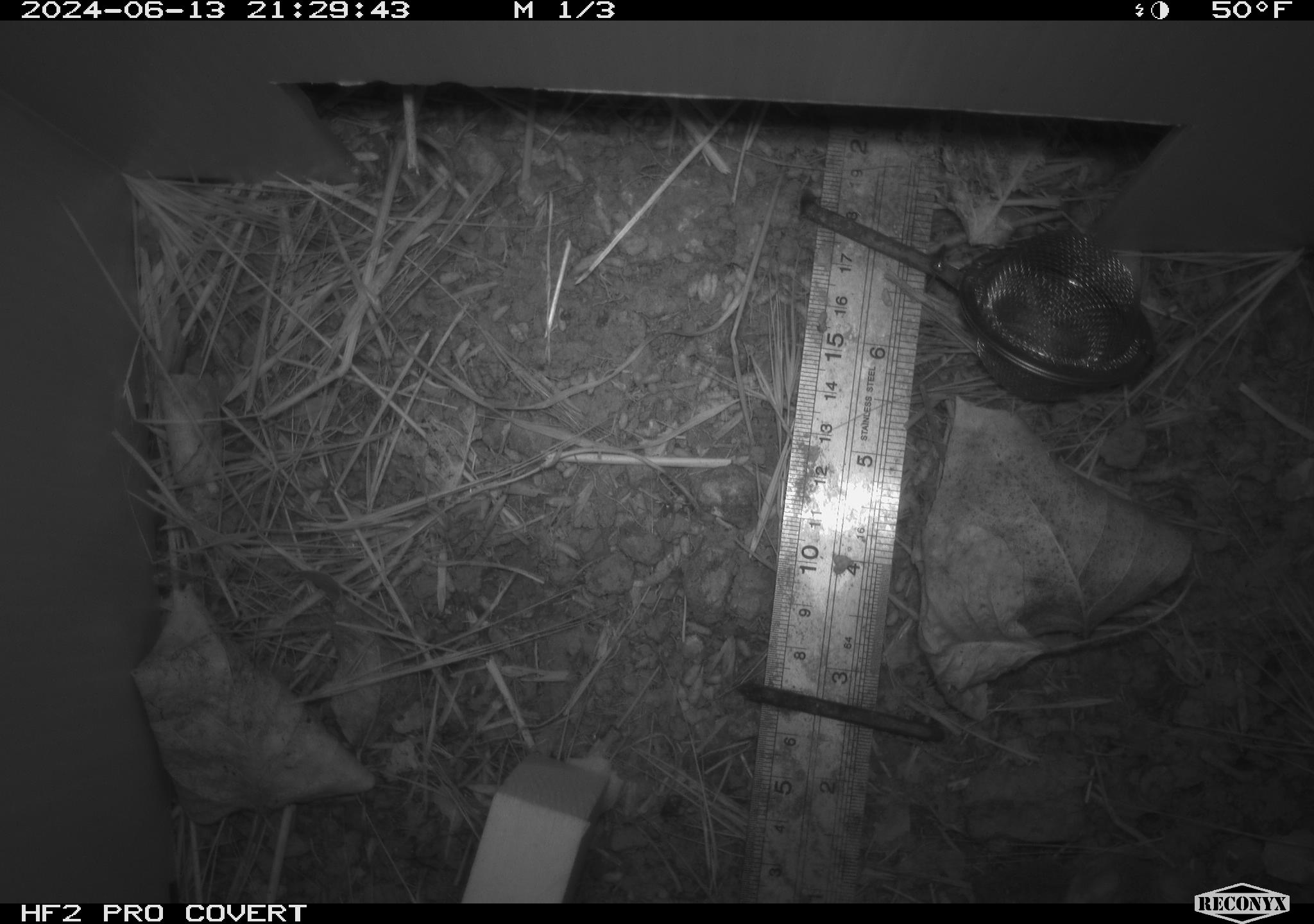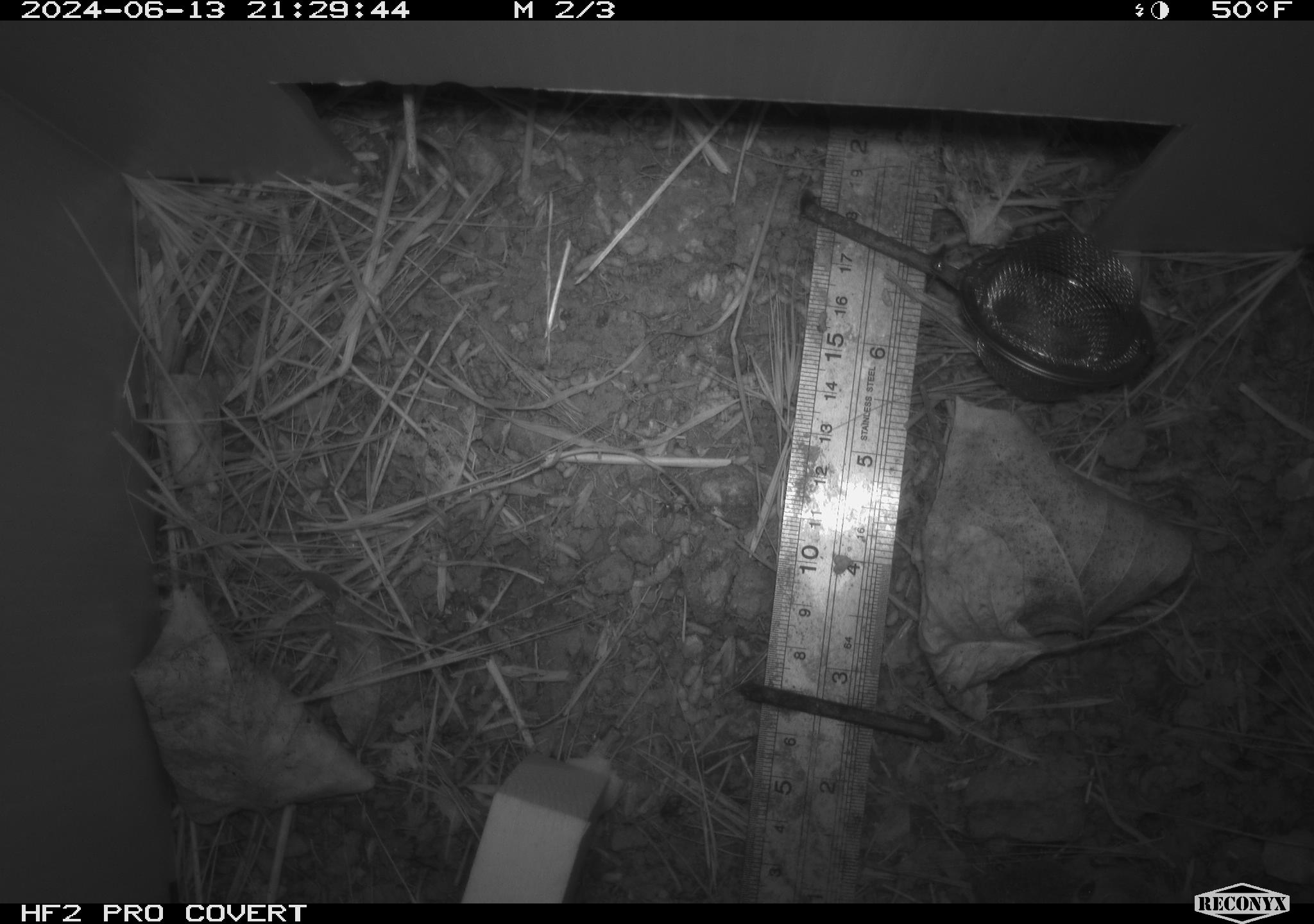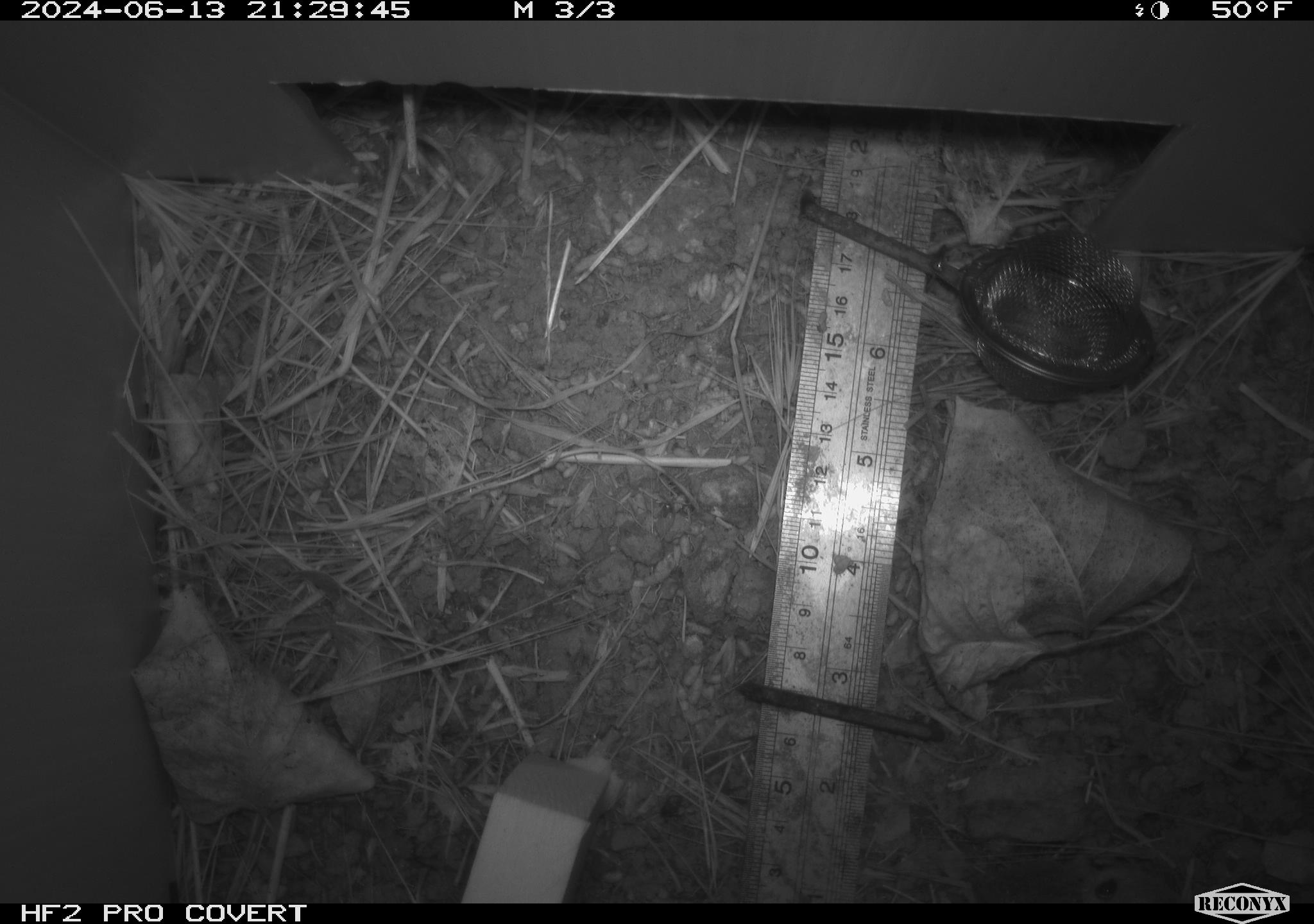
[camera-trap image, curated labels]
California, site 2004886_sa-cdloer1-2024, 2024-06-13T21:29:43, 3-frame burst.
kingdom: Animalia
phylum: Chordata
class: Mammalia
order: Rodentia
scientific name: Rodentia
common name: mouse species